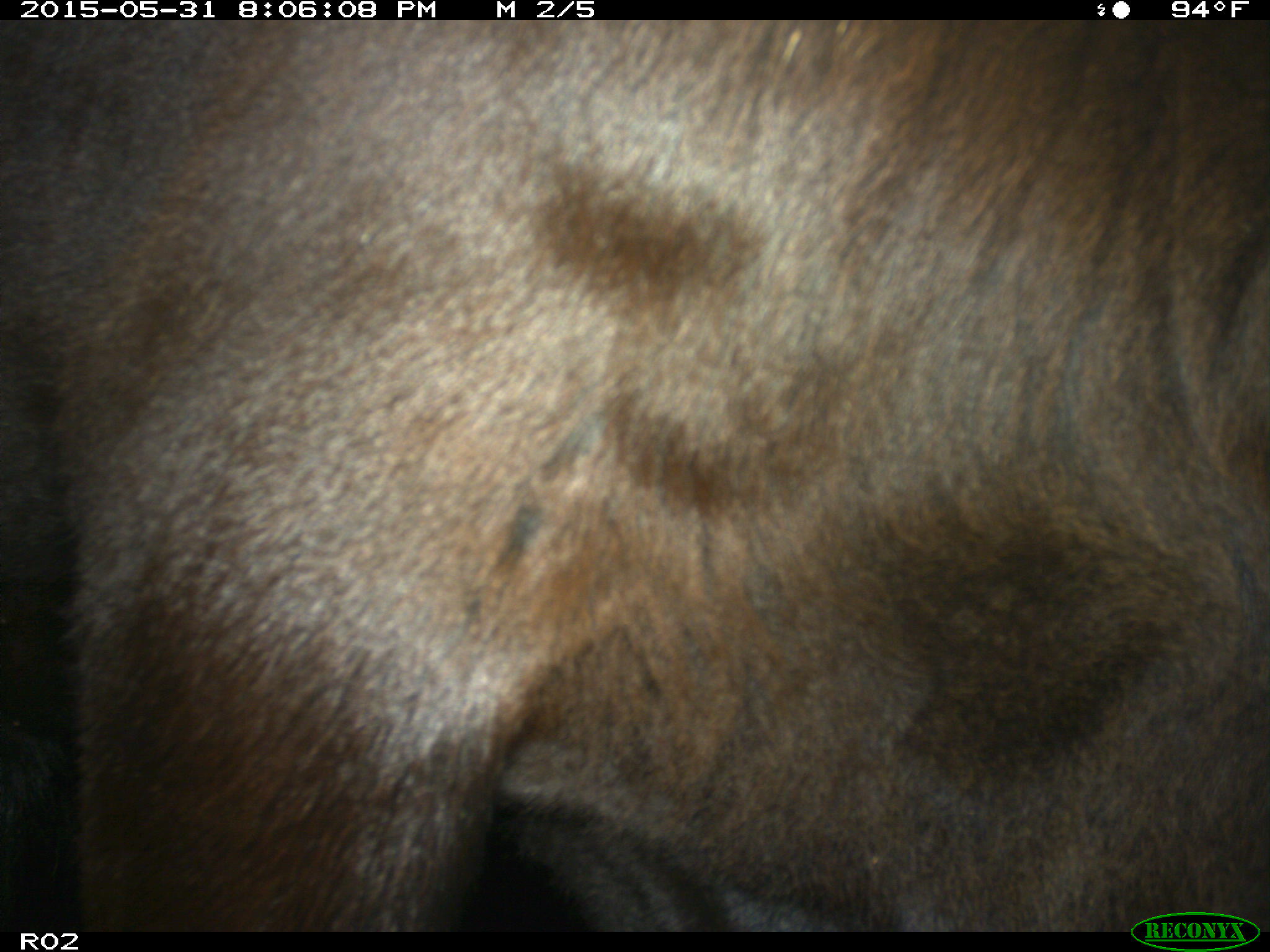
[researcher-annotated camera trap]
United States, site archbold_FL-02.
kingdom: Animalia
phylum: Chordata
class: Mammalia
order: Artiodactyla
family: Bovidae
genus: Bos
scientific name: Bos taurus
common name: domestic cow